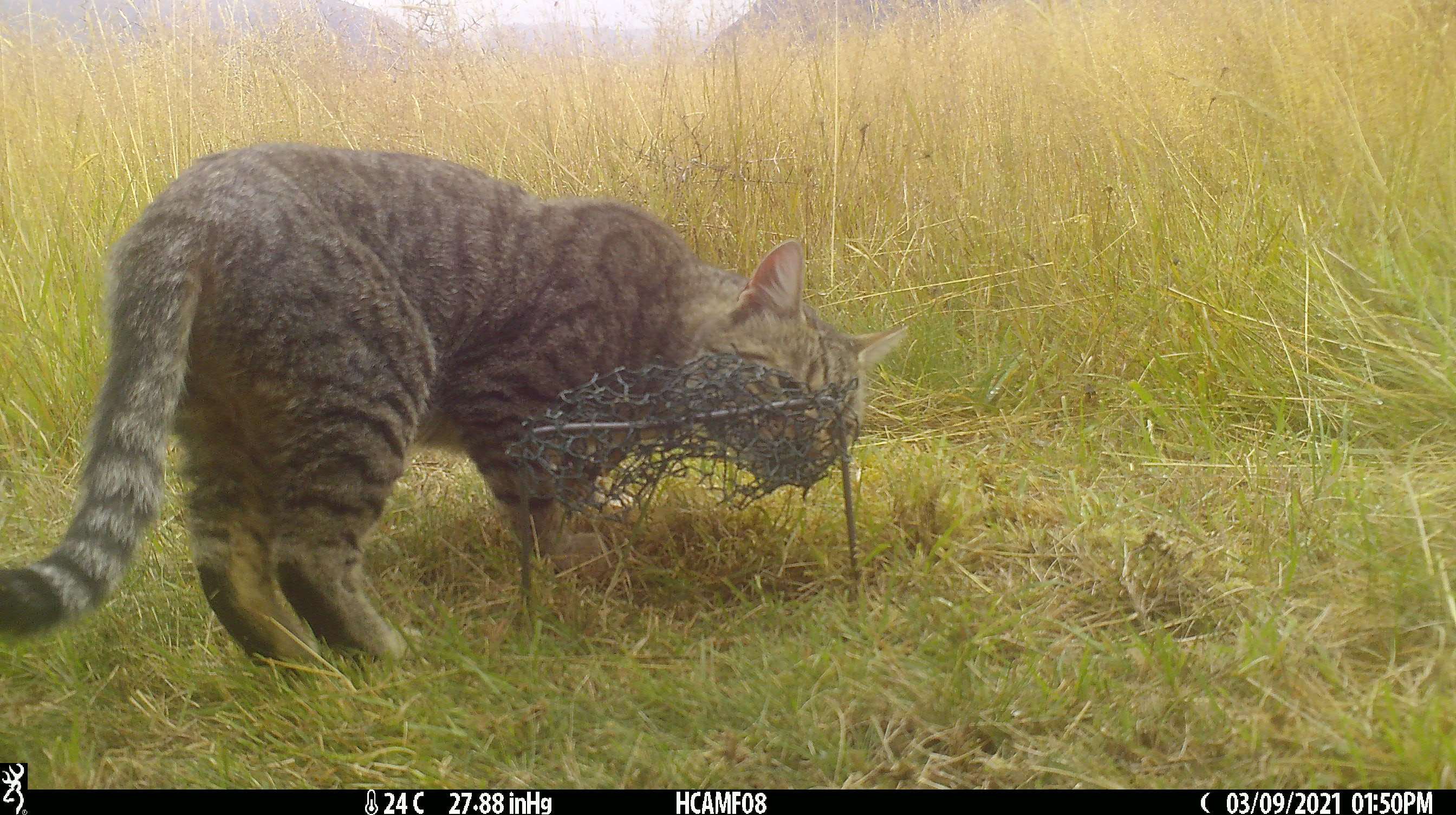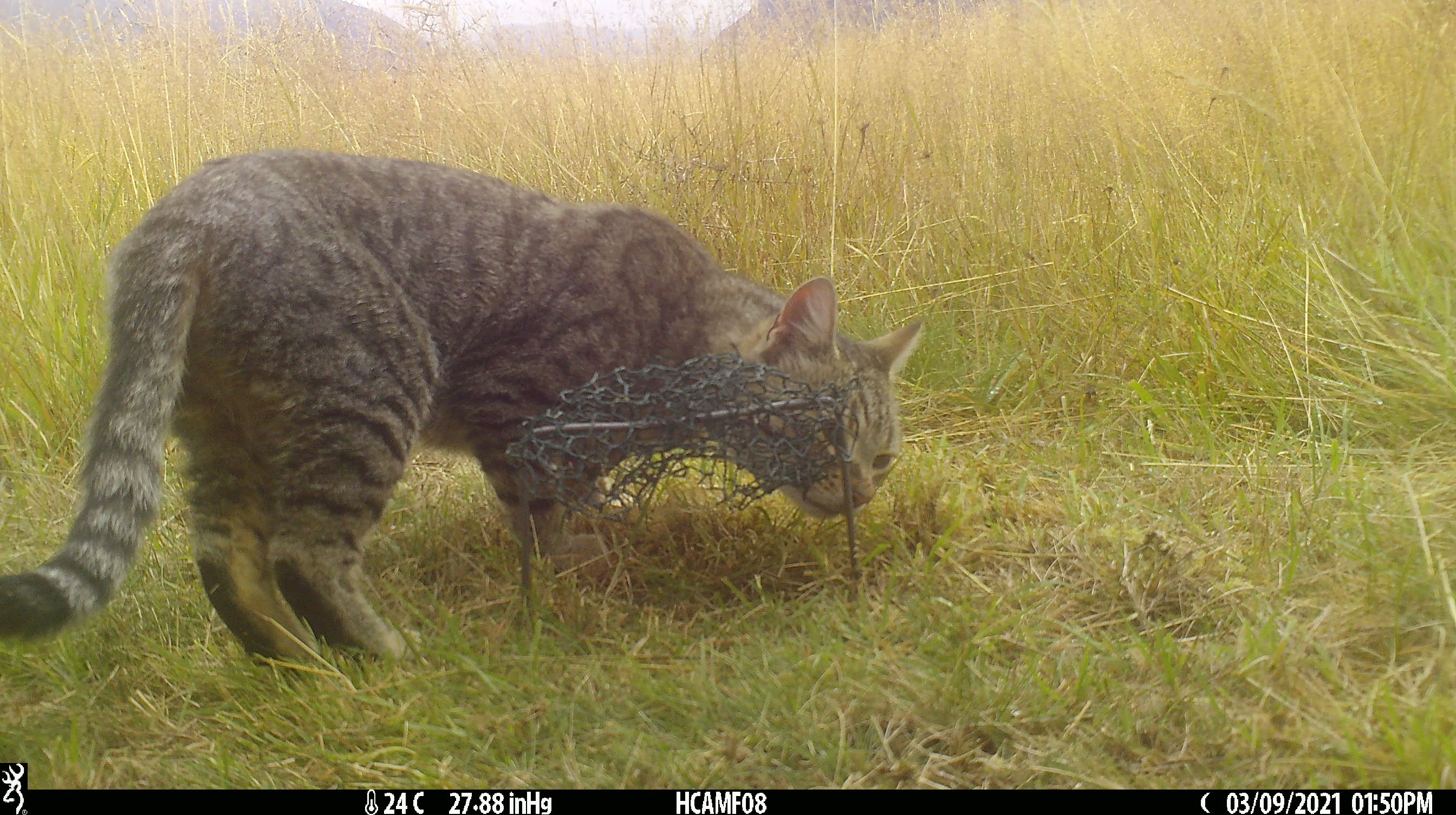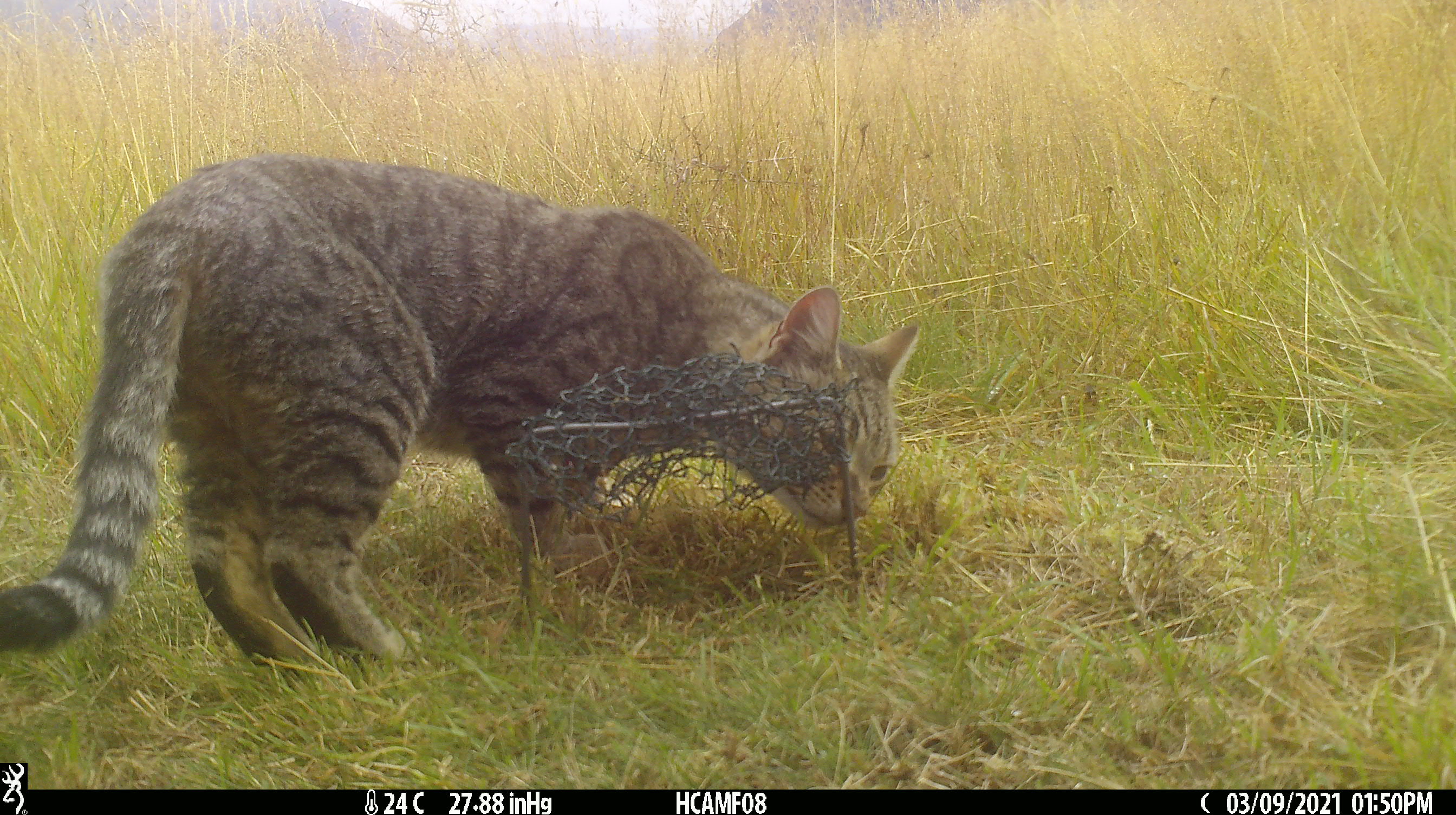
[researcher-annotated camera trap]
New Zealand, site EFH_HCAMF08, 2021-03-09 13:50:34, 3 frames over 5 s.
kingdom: Animalia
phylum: Chordata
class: Mammalia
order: Carnivora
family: Felidae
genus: Felis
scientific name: Felis catus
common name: domestic cat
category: cat